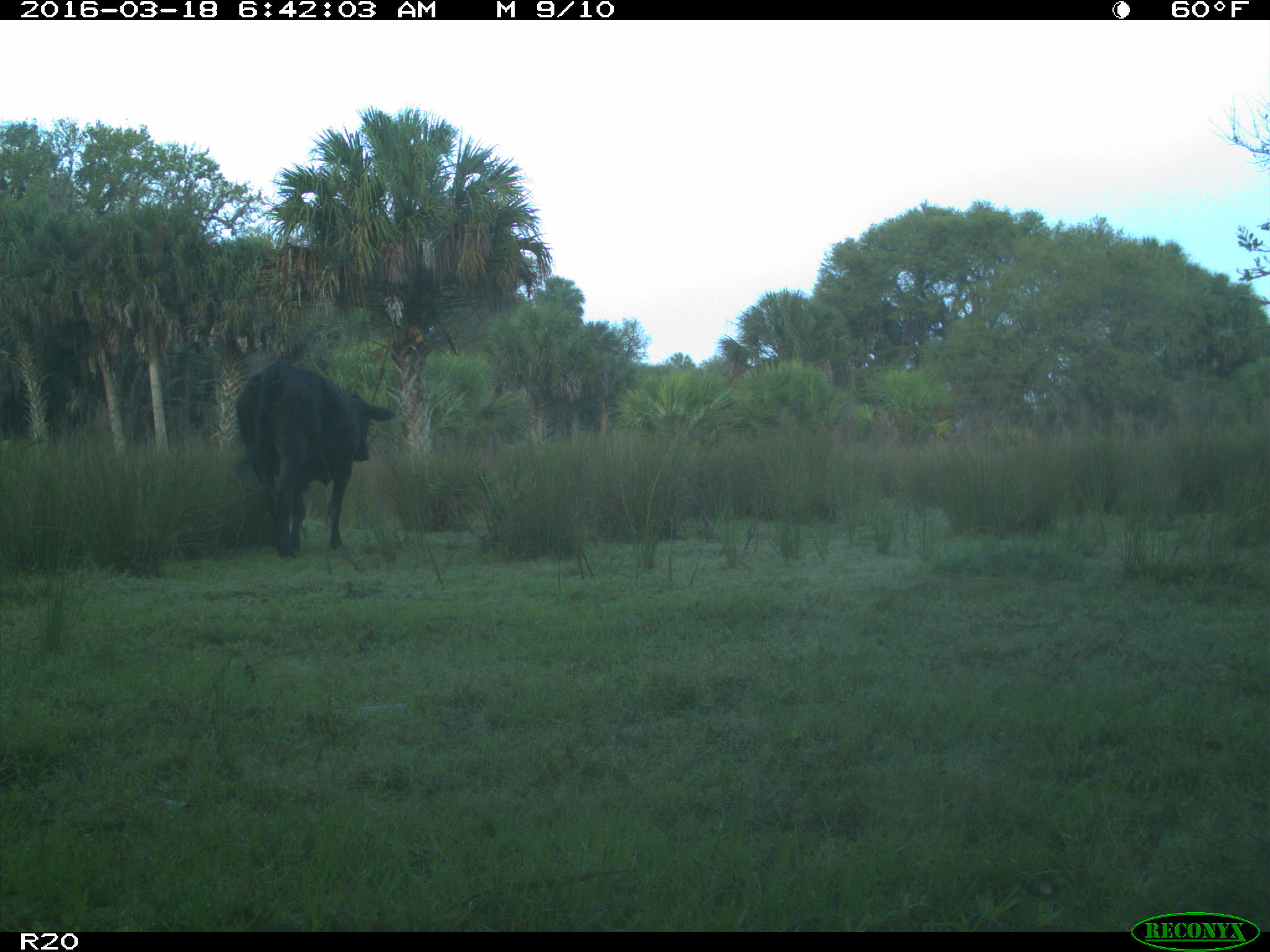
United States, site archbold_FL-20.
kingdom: Animalia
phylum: Chordata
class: Mammalia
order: Artiodactyla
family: Bovidae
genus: Bos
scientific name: Bos taurus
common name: domestic cow